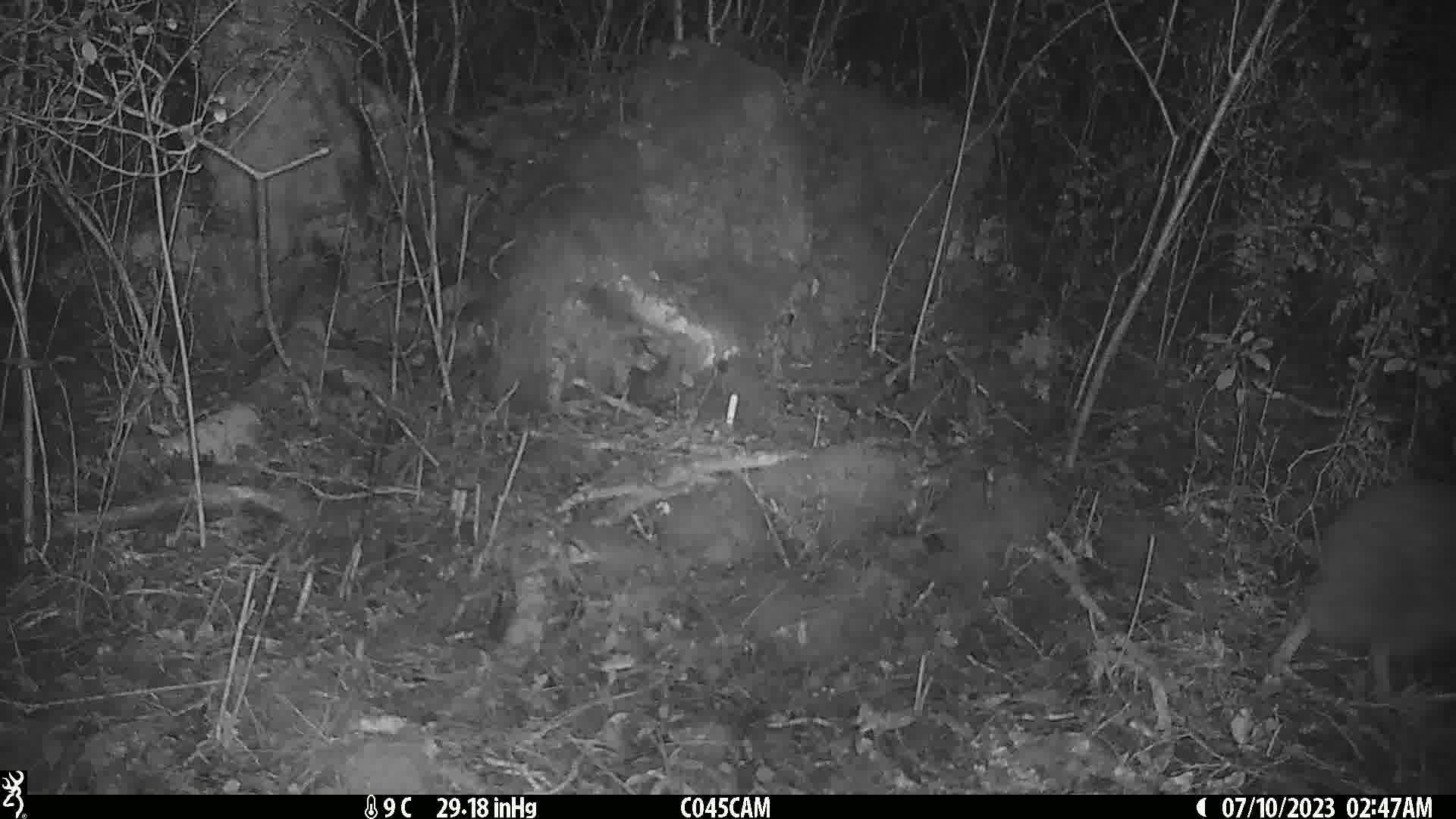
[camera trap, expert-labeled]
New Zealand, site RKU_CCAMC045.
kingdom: Animalia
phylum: Chordata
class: Aves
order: Apterygiformes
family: Apterygidae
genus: Apteryx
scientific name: Apteryx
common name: kiwi